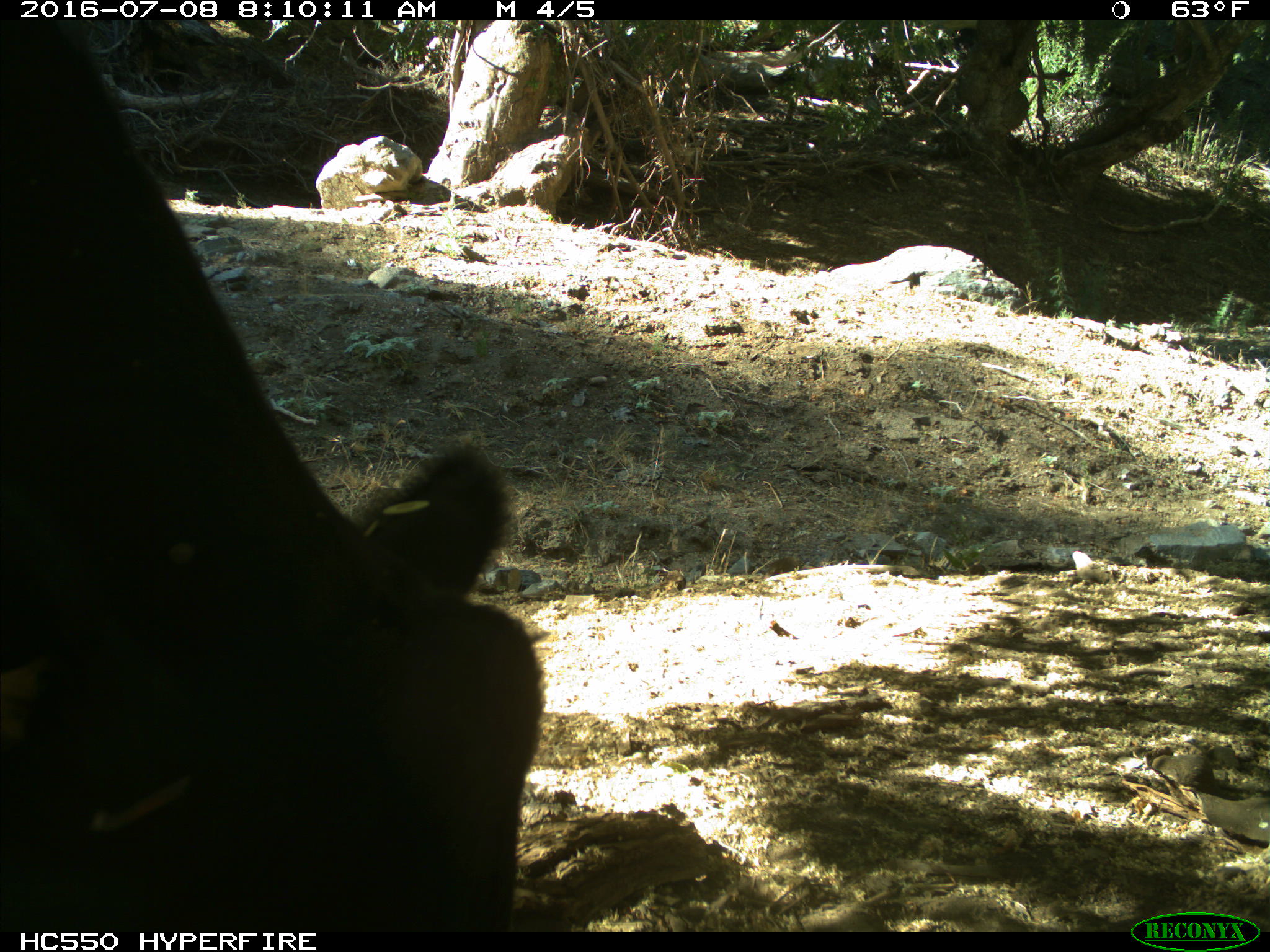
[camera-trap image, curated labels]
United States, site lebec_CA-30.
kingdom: Animalia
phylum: Chordata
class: Mammalia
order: Artiodactyla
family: Bovidae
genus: Bos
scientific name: Bos taurus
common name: domestic cow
Bos taurus (domestic cow).